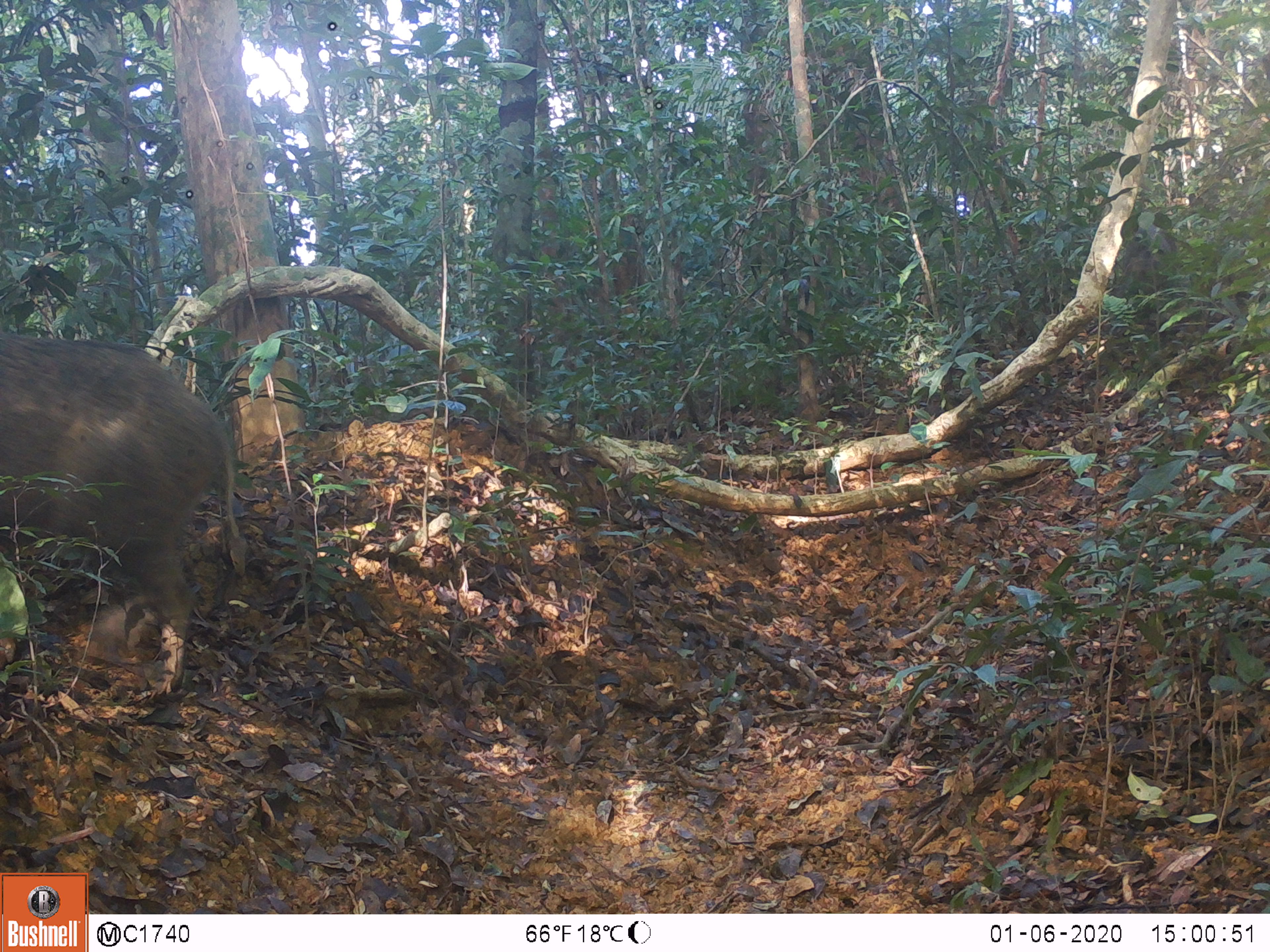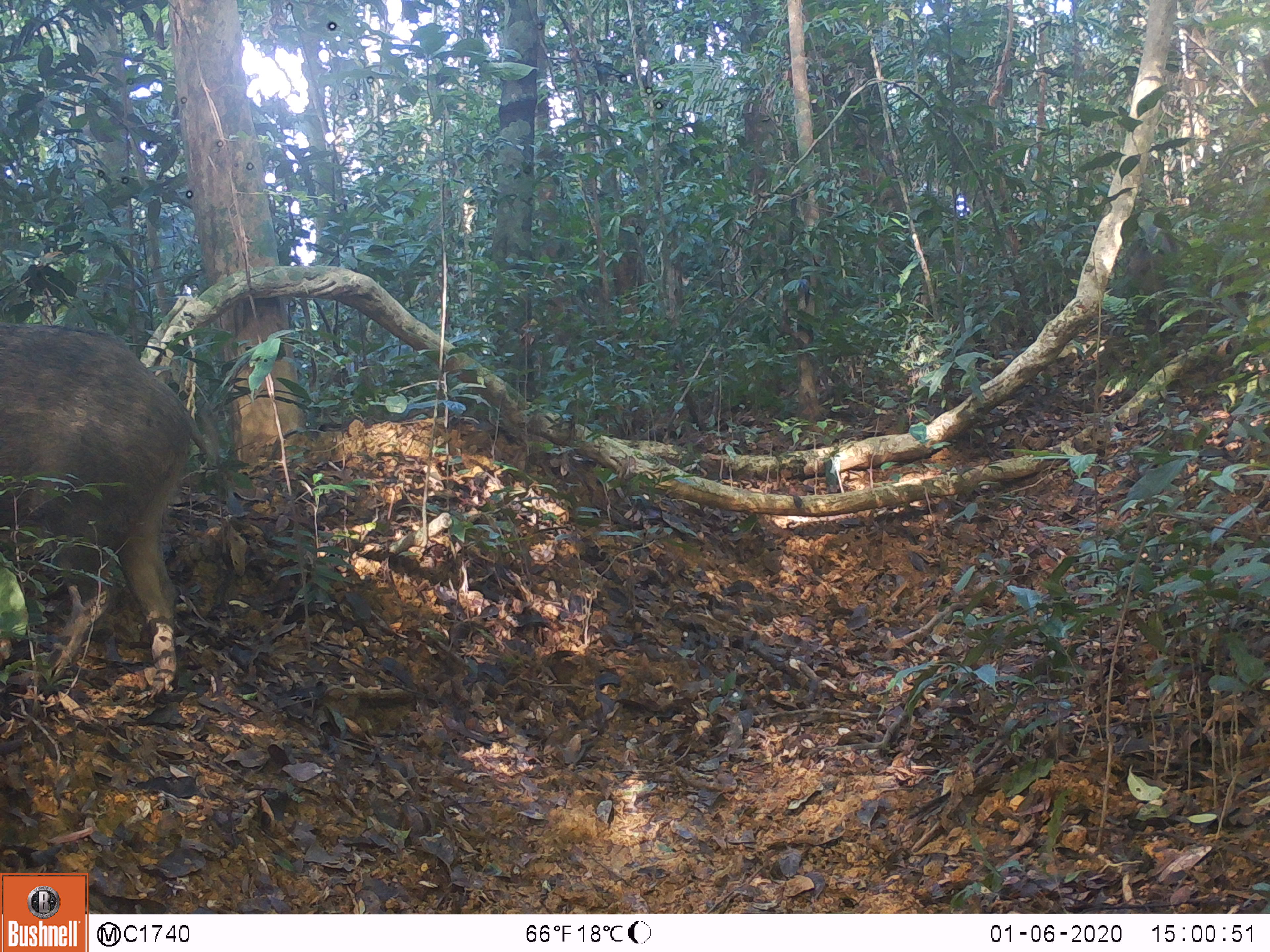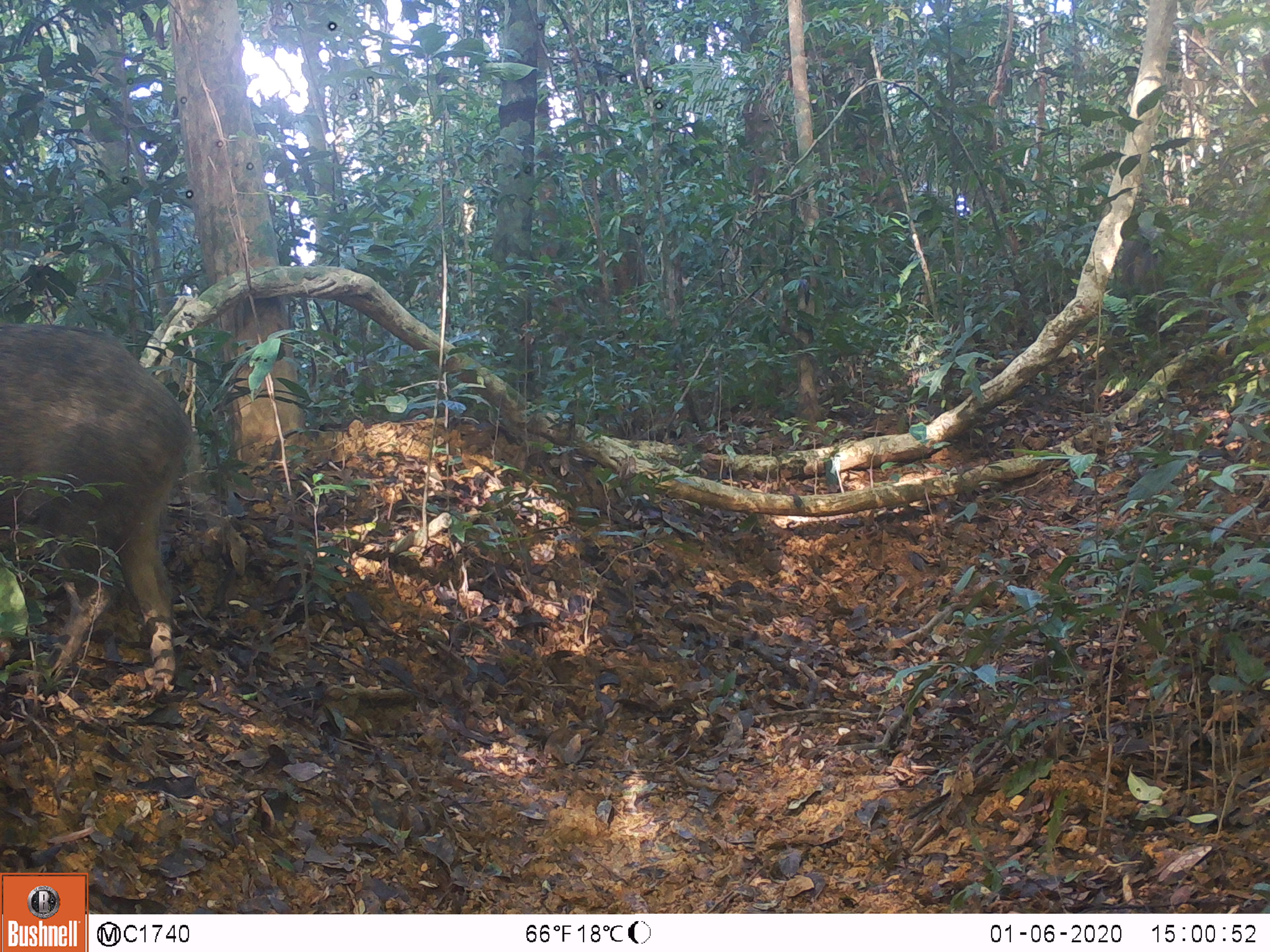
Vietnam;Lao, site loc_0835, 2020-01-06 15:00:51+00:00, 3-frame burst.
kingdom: Animalia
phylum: Chordata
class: Mammalia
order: Artiodactyla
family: Suidae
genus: Sus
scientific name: Sus scrofa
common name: eurasian wild pig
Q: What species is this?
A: Eurasian wild pig (Sus scrofa).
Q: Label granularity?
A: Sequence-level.